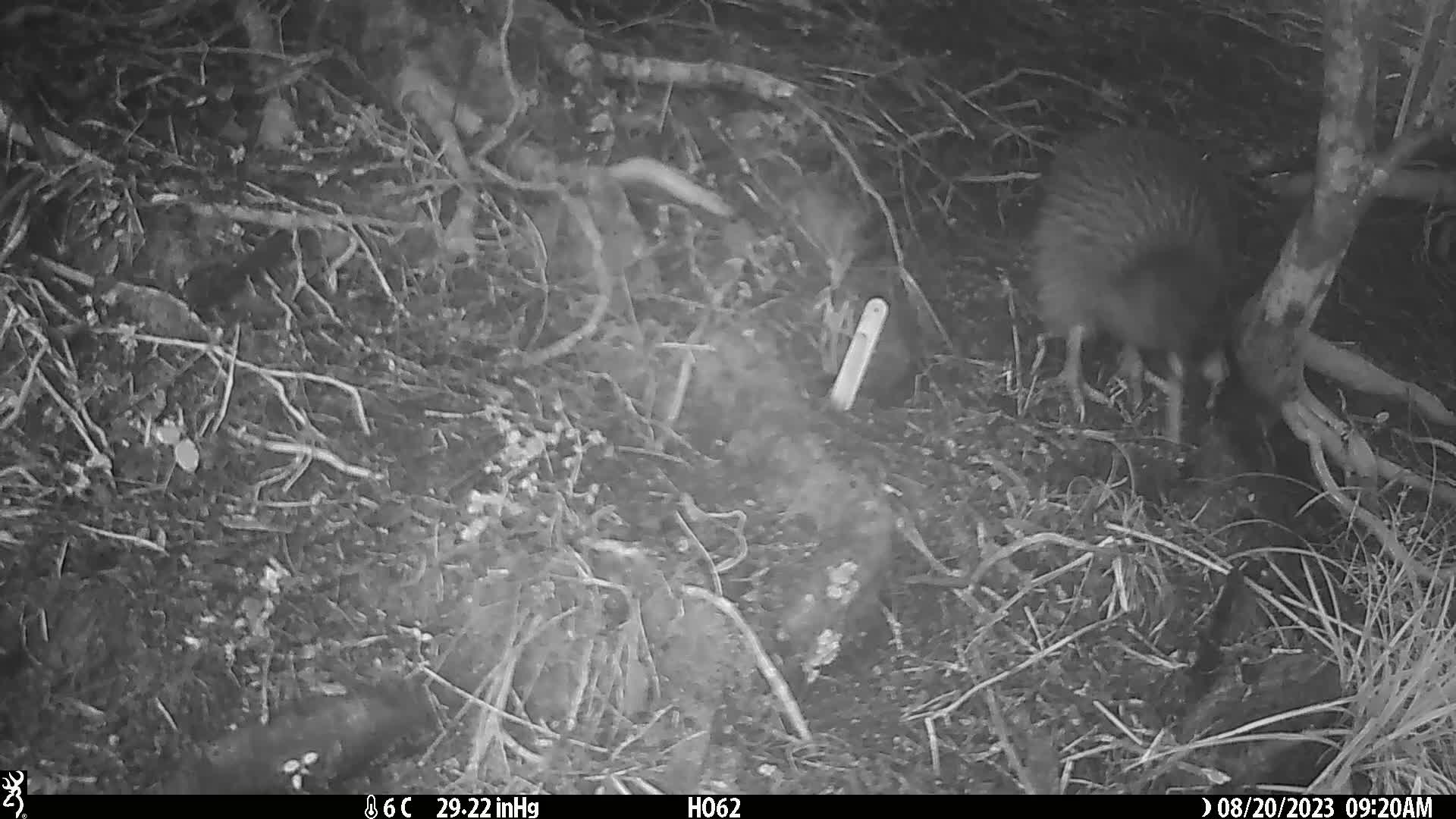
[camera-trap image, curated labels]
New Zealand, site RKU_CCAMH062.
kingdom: Animalia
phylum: Chordata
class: Aves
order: Apterygiformes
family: Apterygidae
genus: Apteryx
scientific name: Apteryx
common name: kiwi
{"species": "kiwi (Apteryx)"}